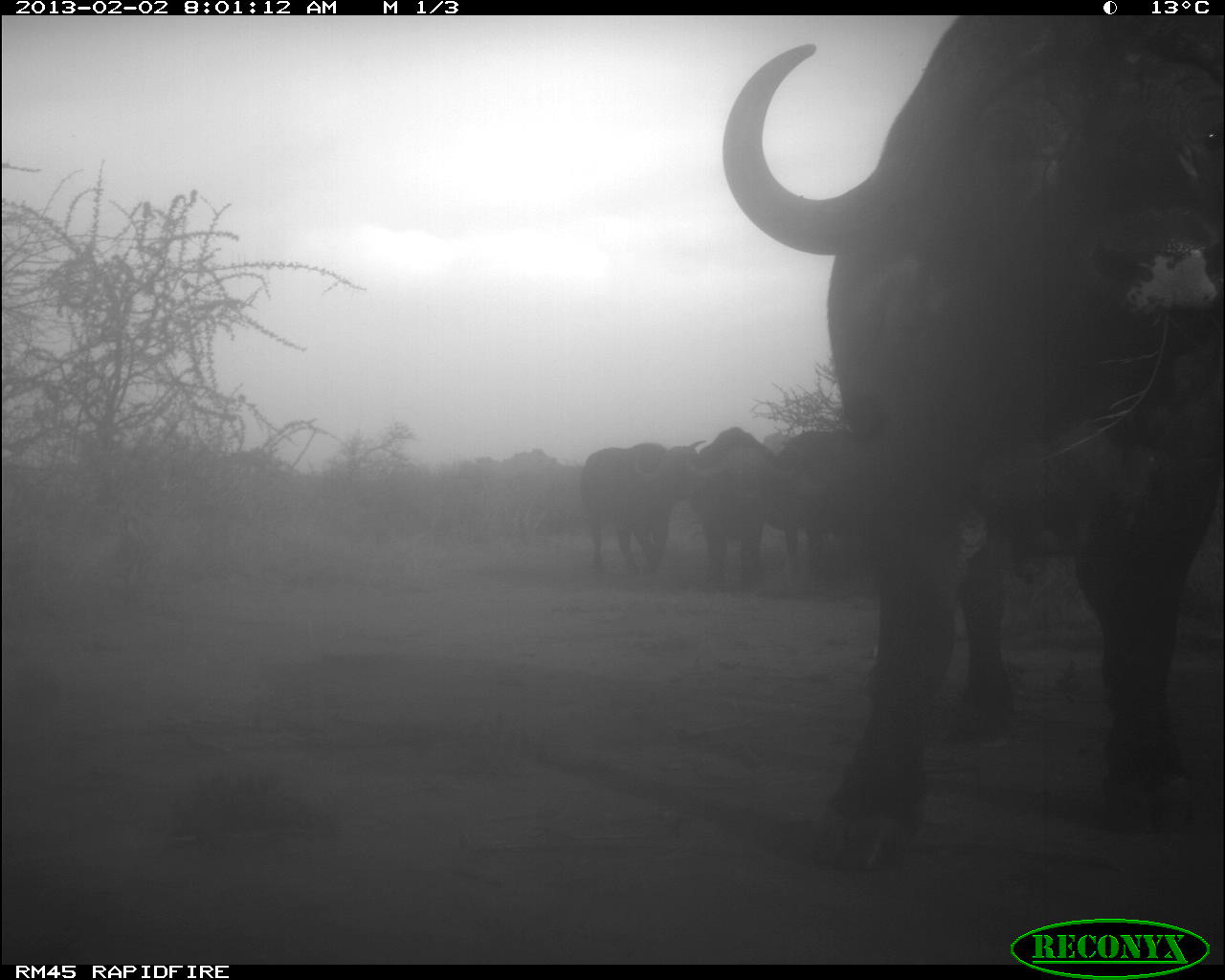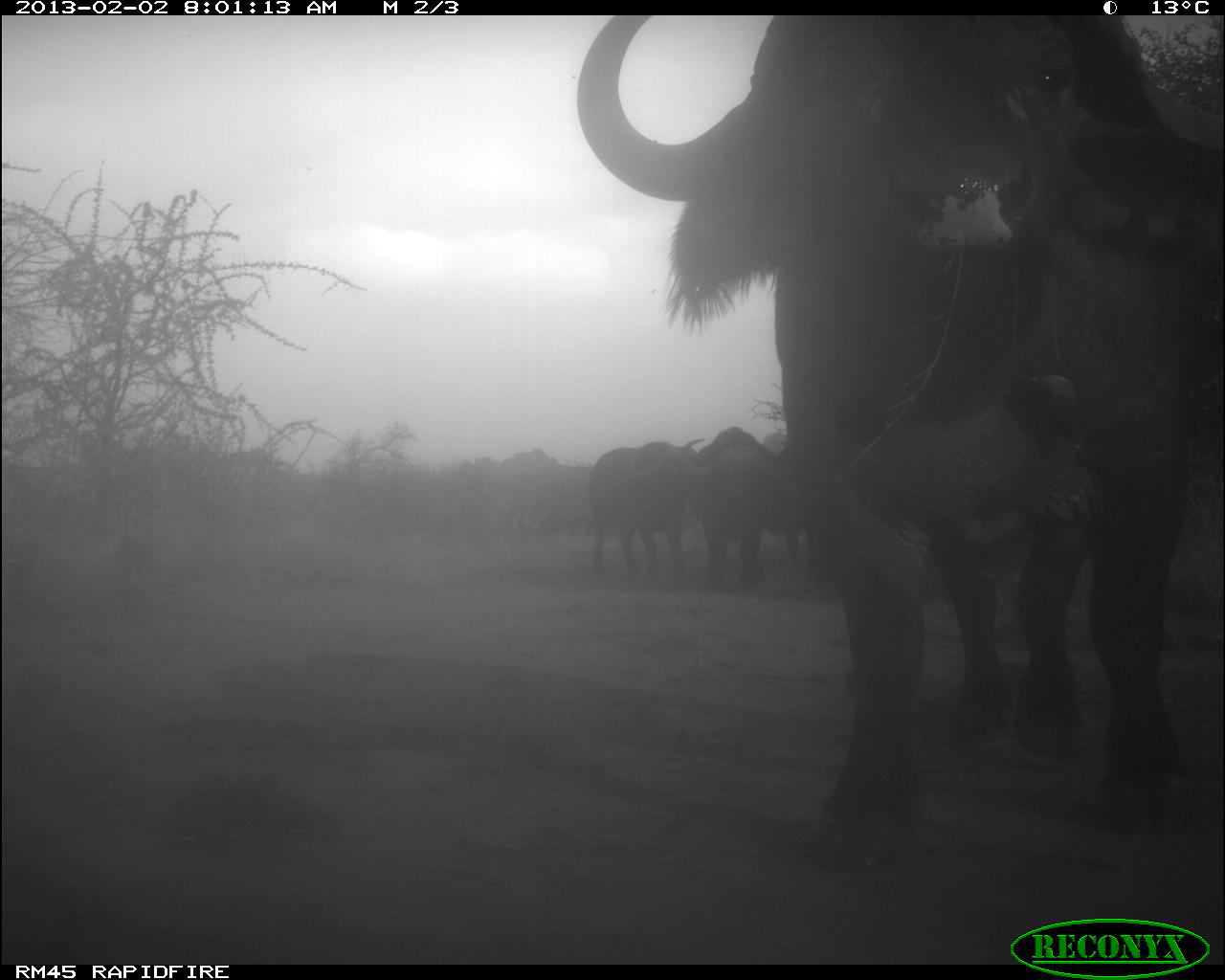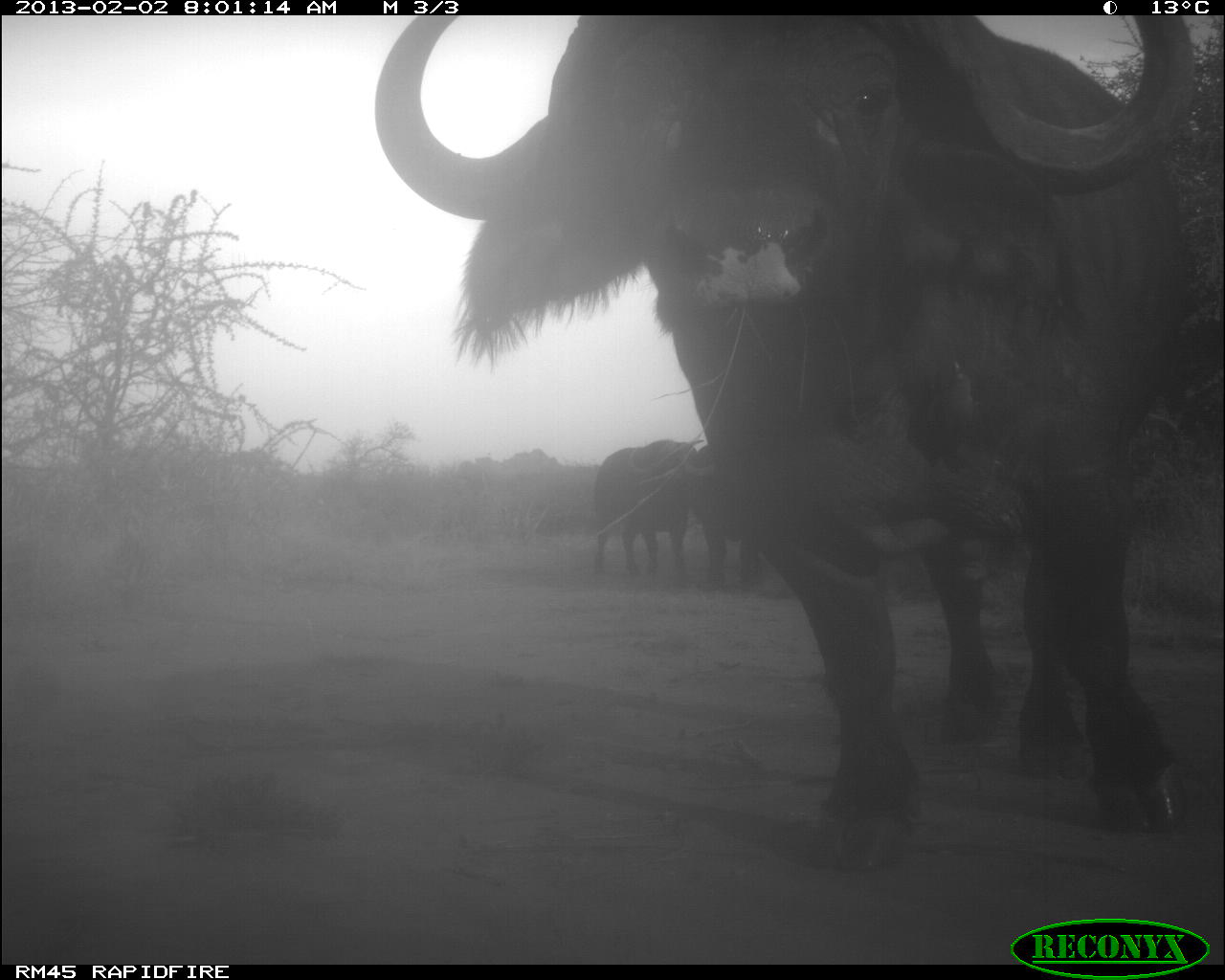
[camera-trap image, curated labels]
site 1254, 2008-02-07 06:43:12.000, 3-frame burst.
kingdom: Animalia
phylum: Chordata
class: Mammalia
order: Artiodactyla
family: Bovidae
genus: Tragelaphus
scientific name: Tragelaphus oryx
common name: eland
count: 1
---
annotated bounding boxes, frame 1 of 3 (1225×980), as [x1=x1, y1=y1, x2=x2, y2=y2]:
tragelaphus oryx: [x1=767, y1=15, x2=1224, y2=880]; [x1=674, y1=414, x2=788, y2=597]; [x1=569, y1=433, x2=709, y2=581]; [x1=764, y1=412, x2=869, y2=588]